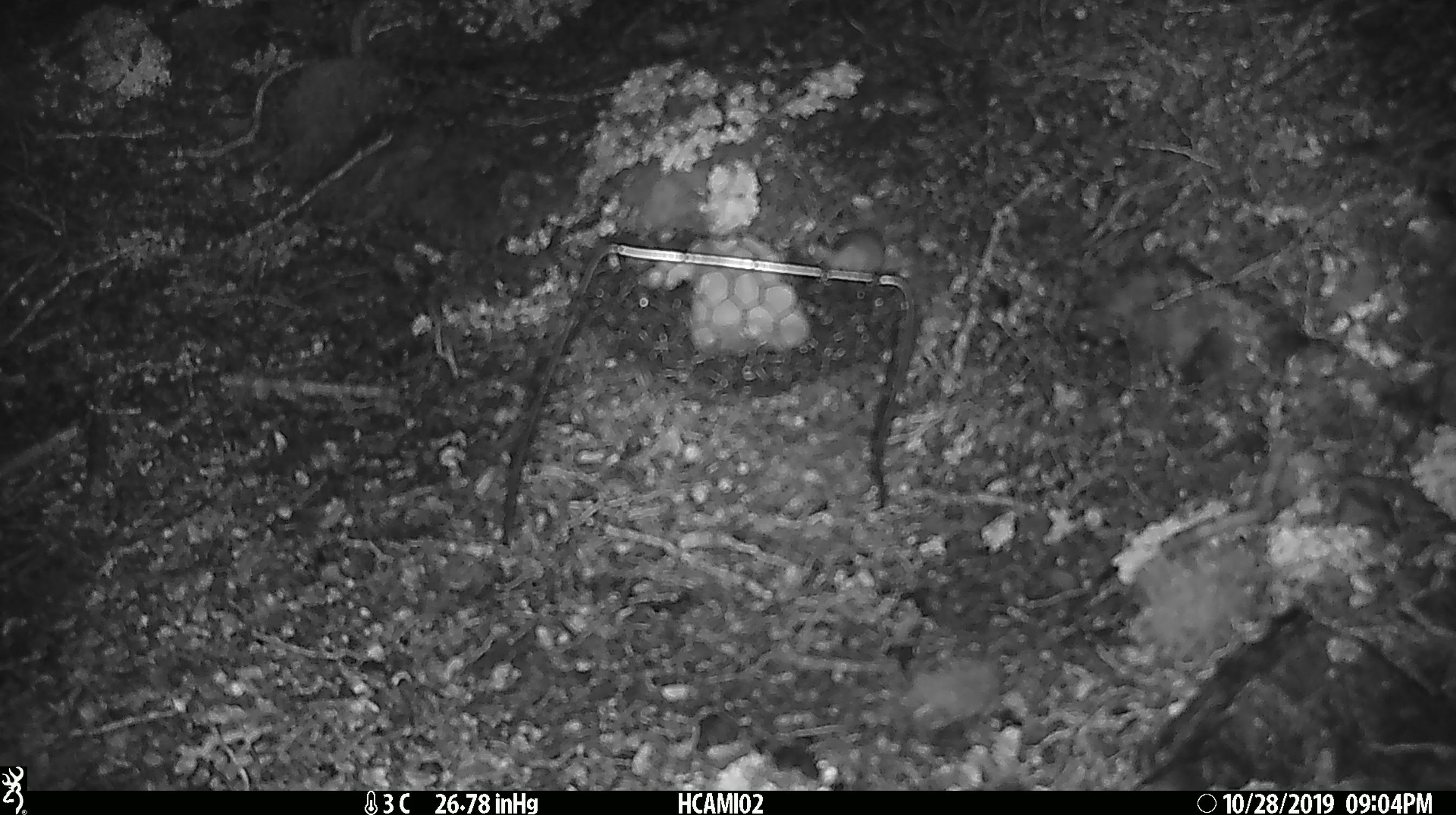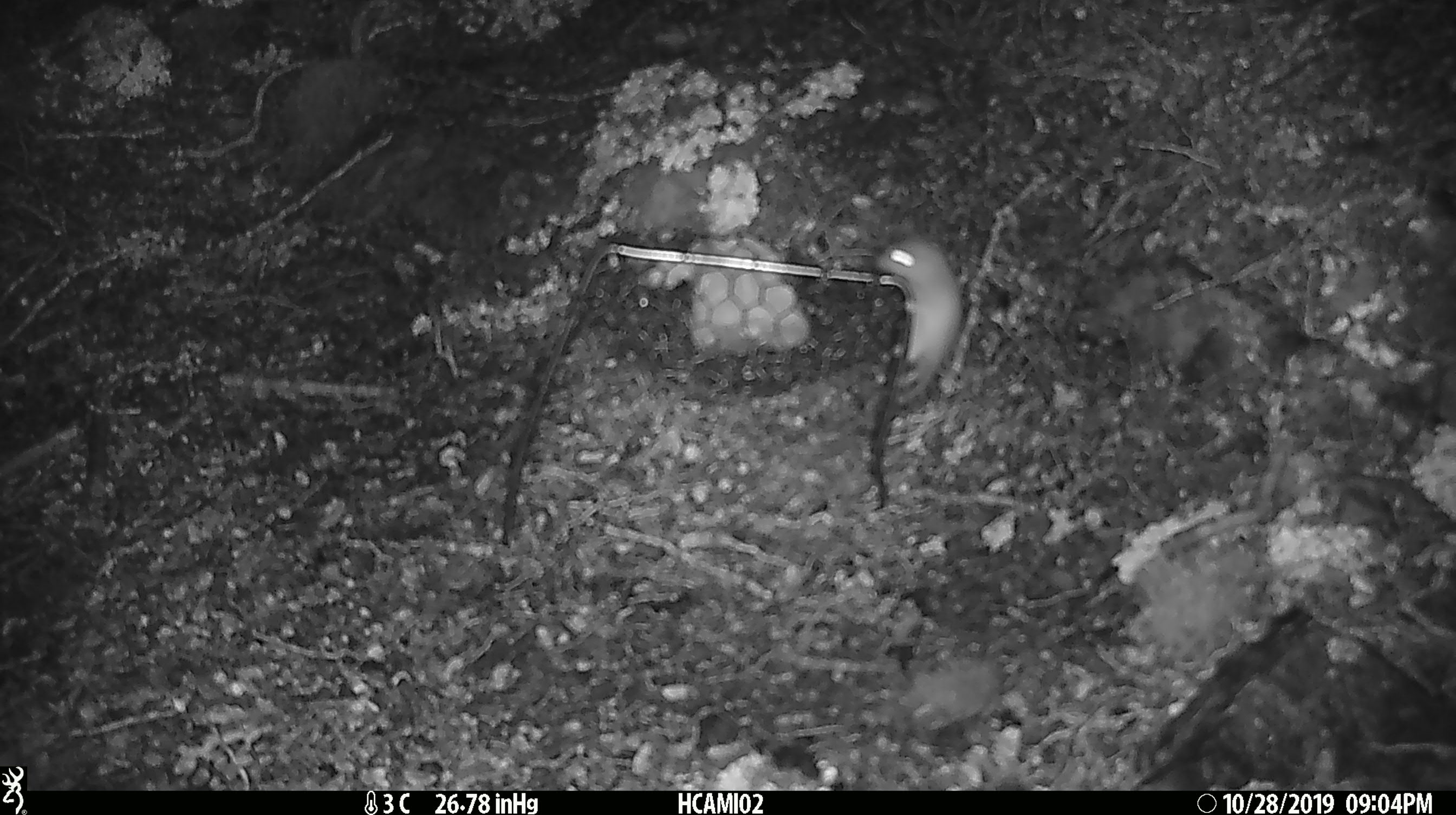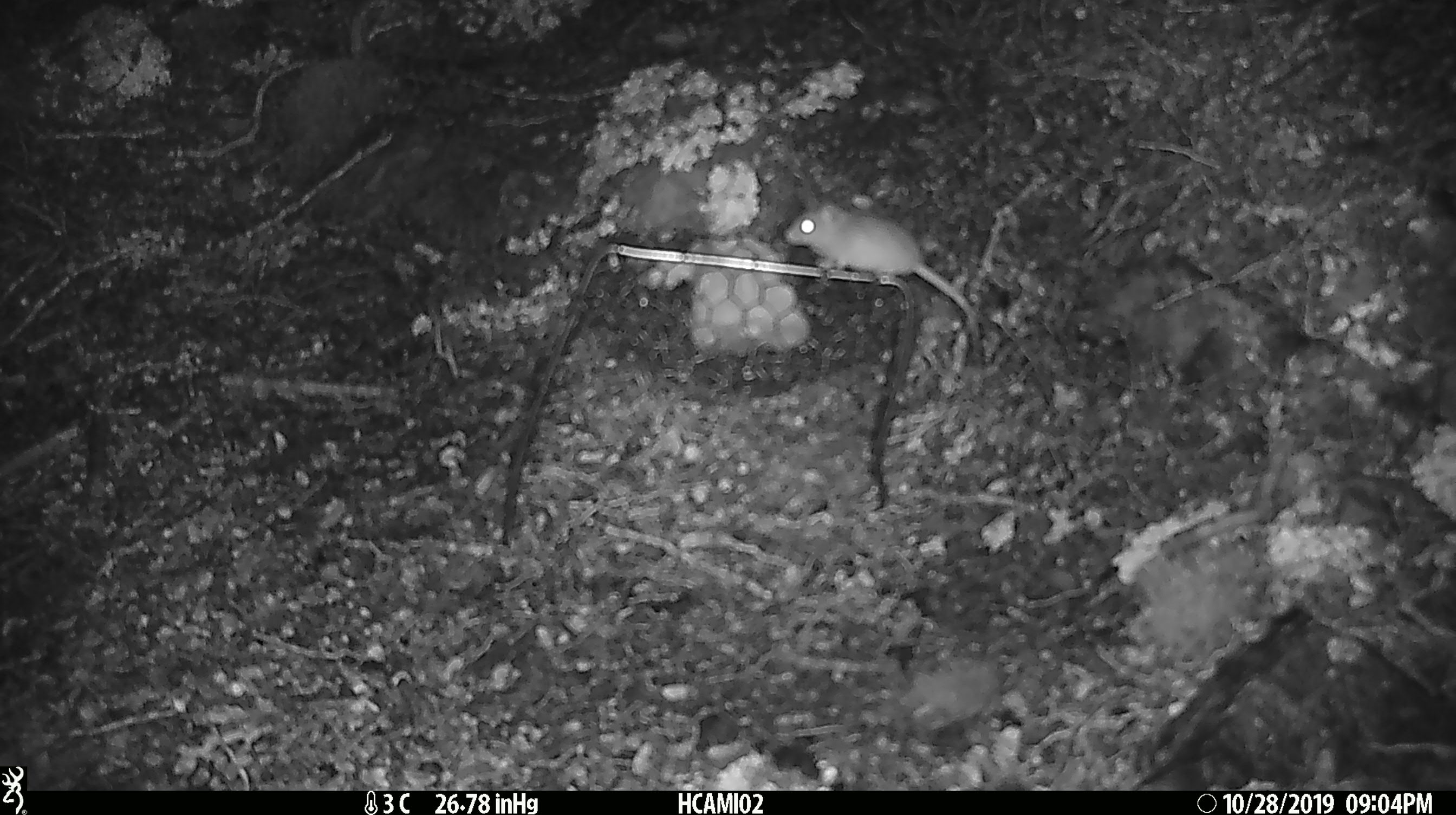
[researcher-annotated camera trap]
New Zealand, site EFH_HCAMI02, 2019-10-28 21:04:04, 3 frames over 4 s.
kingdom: Animalia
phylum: Chordata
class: Mammalia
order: Rodentia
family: Muridae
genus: Mus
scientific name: Mus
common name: mouse